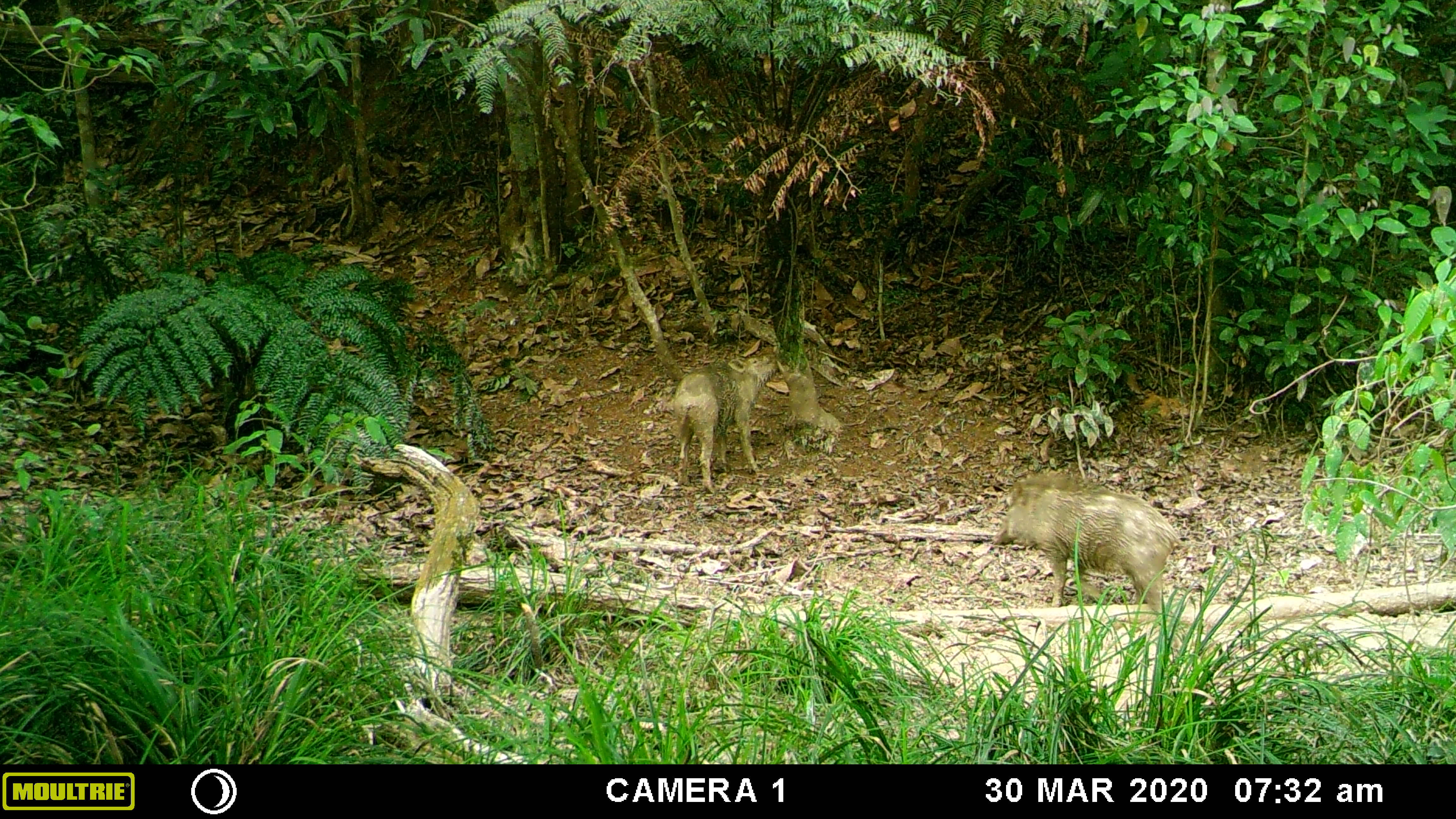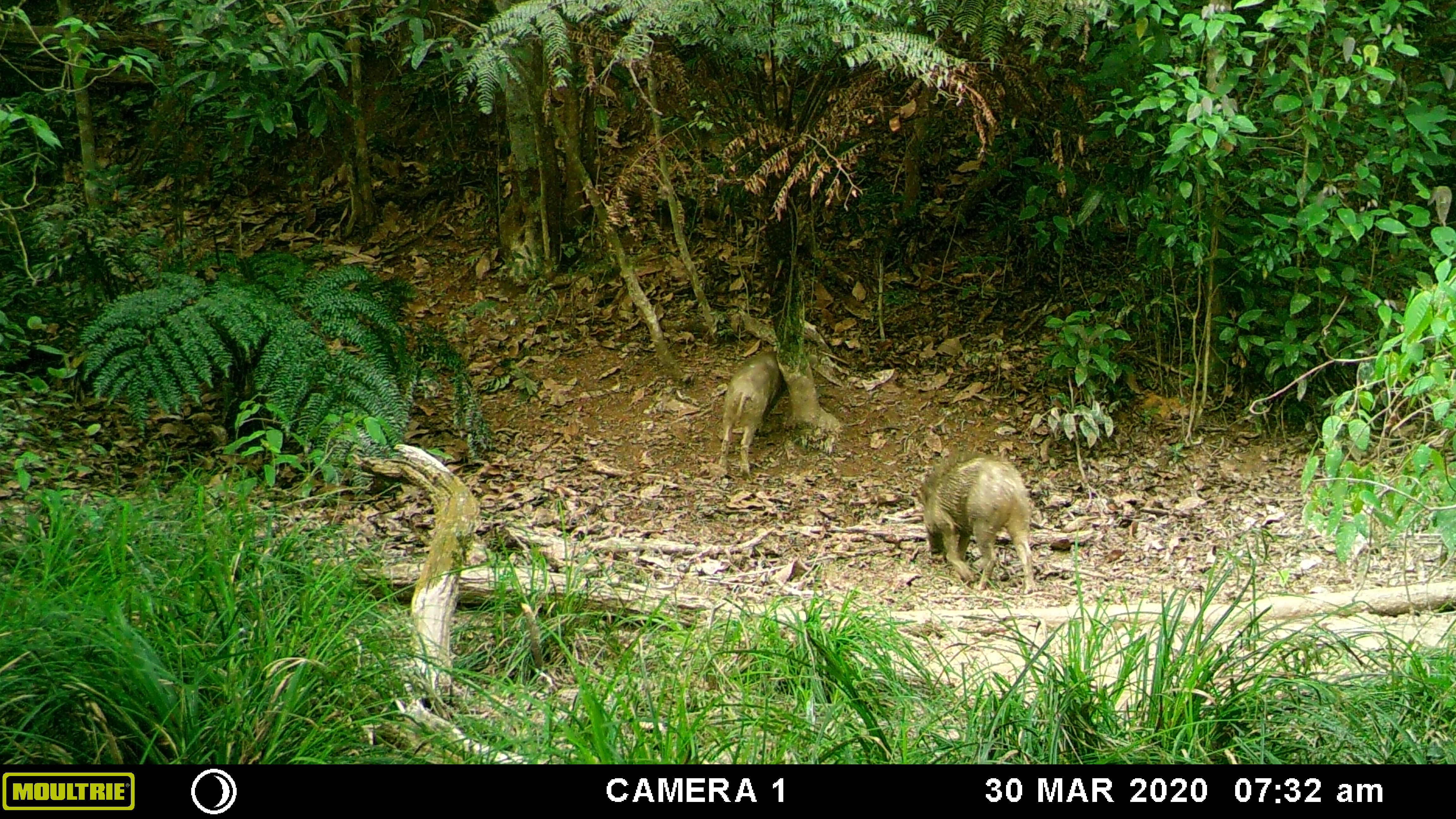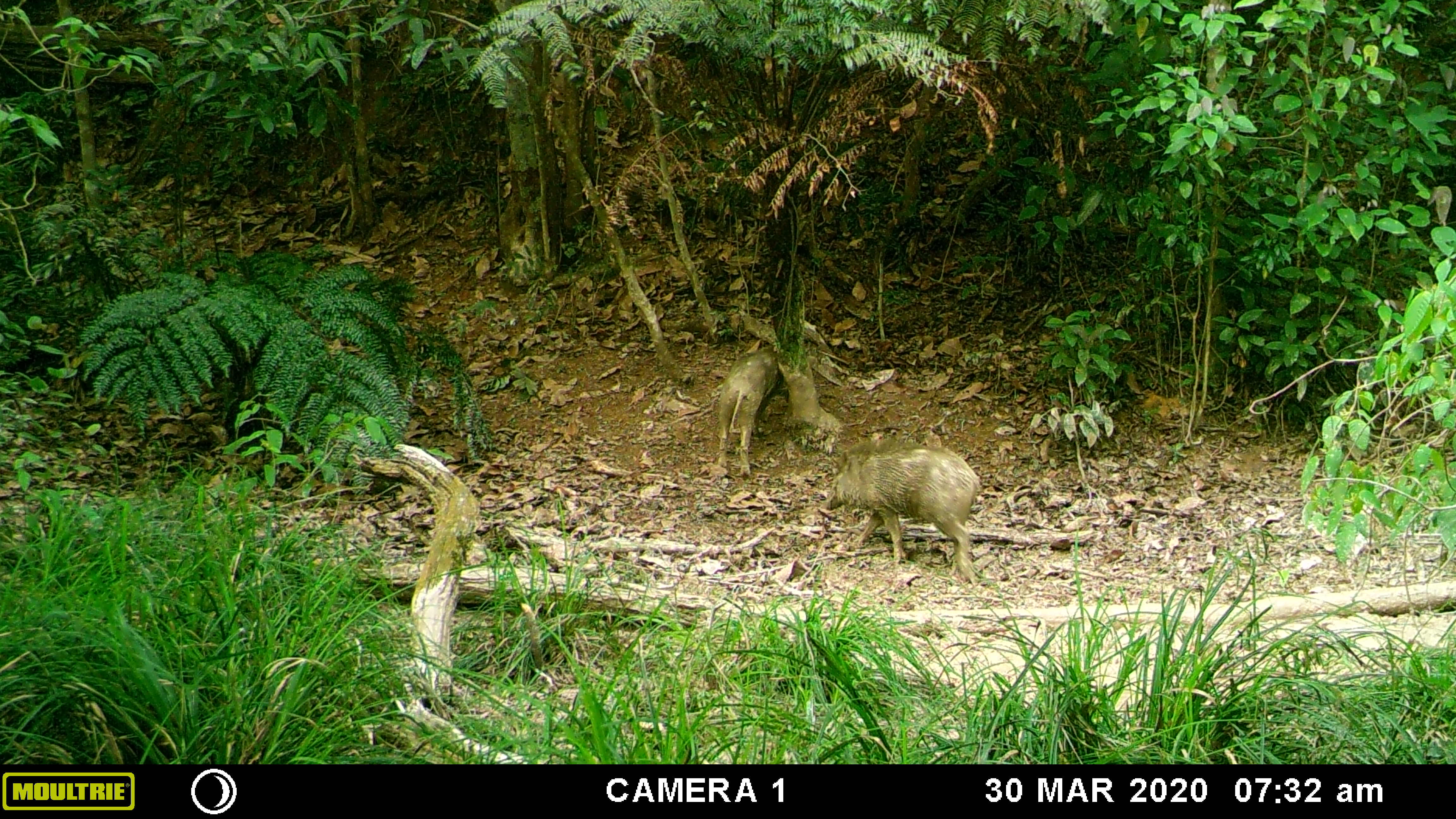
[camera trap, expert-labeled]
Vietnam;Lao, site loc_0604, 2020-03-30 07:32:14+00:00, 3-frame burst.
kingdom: Animalia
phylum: Chordata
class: Mammalia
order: Artiodactyla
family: Suidae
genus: Sus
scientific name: Sus scrofa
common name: eurasian wild pig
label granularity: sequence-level